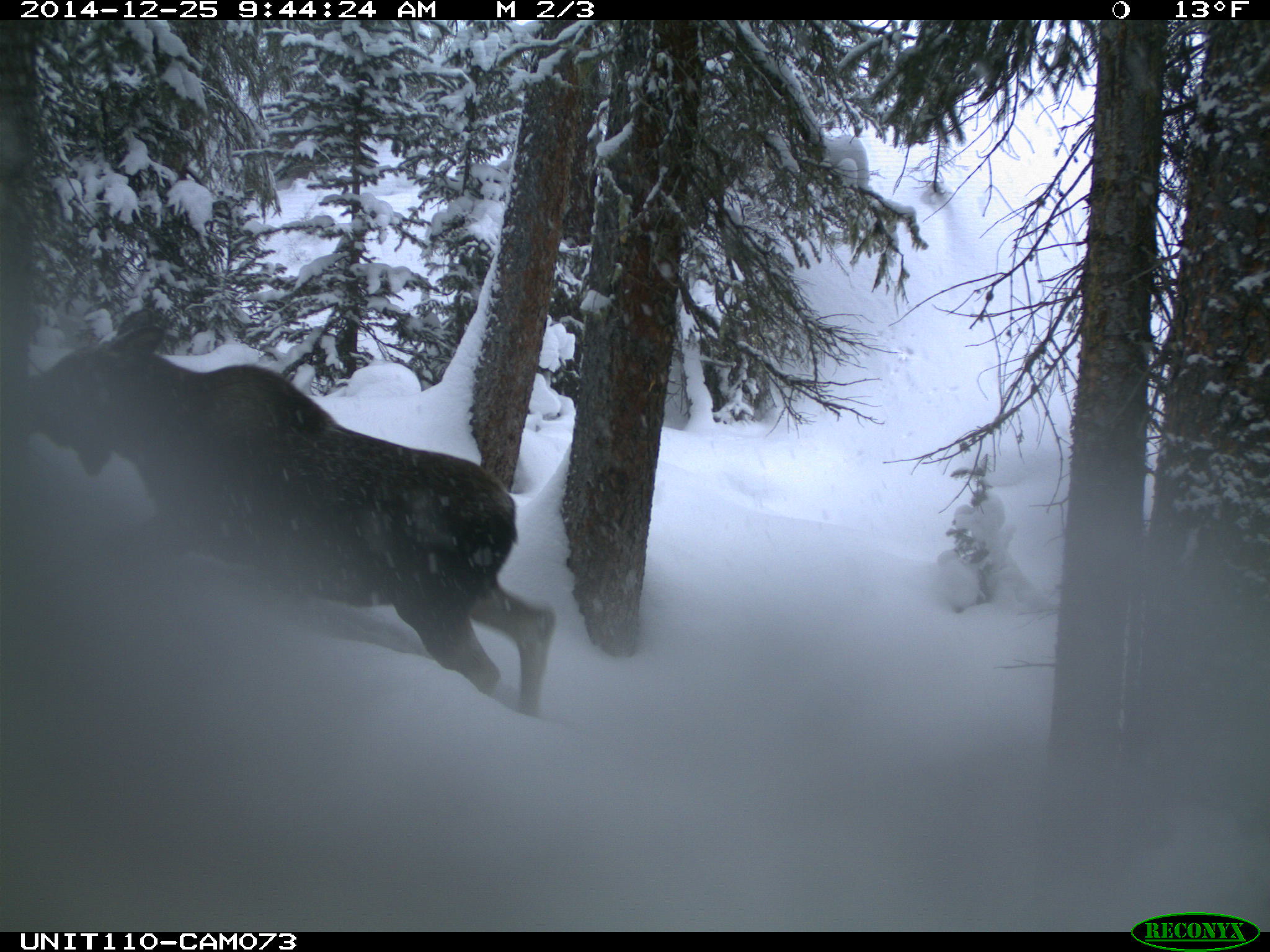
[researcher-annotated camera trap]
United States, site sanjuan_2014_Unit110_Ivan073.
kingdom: Animalia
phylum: Chordata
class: Mammalia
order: Artiodactyla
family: Cervidae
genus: Alces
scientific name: Alces alces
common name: moose